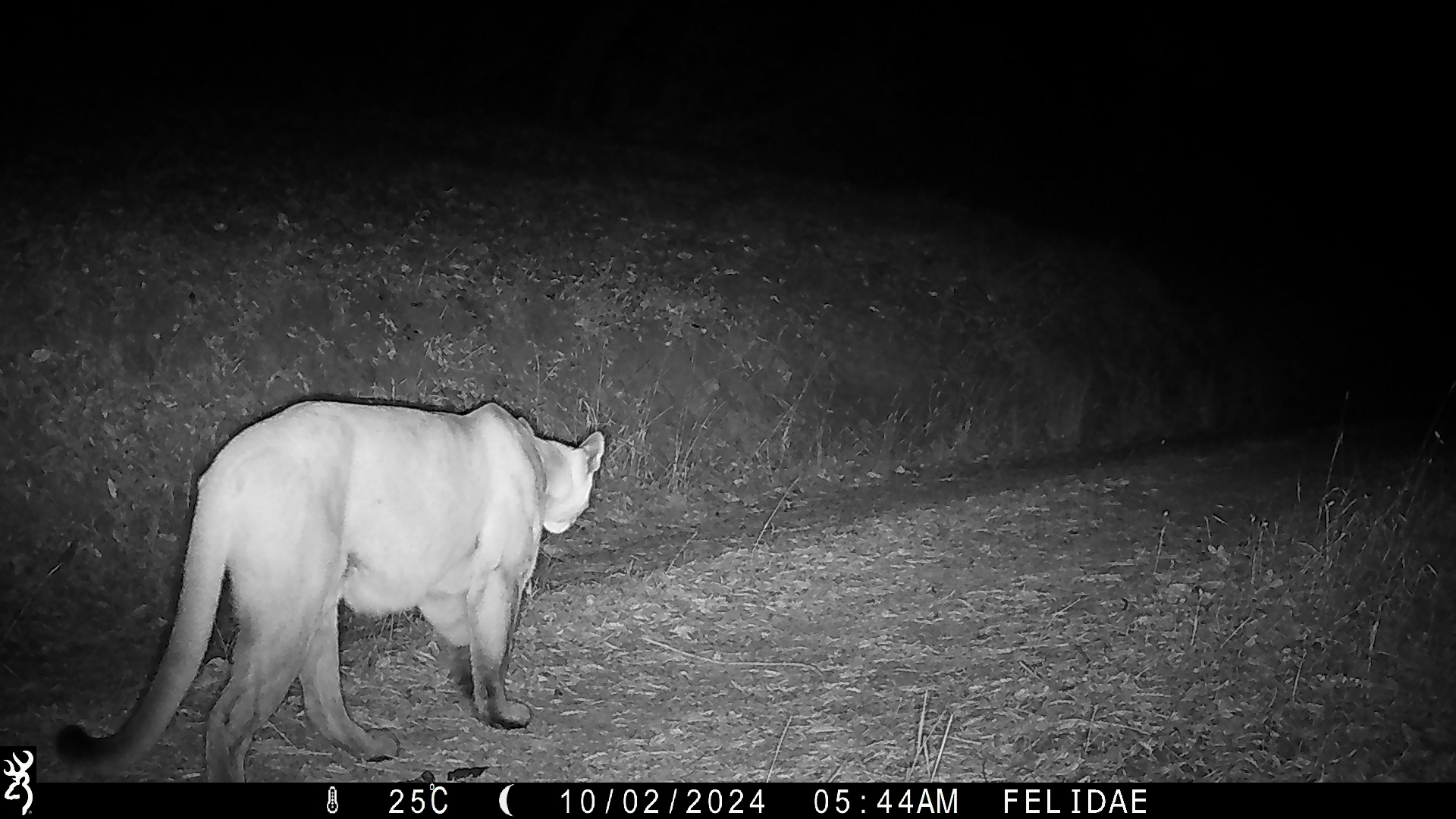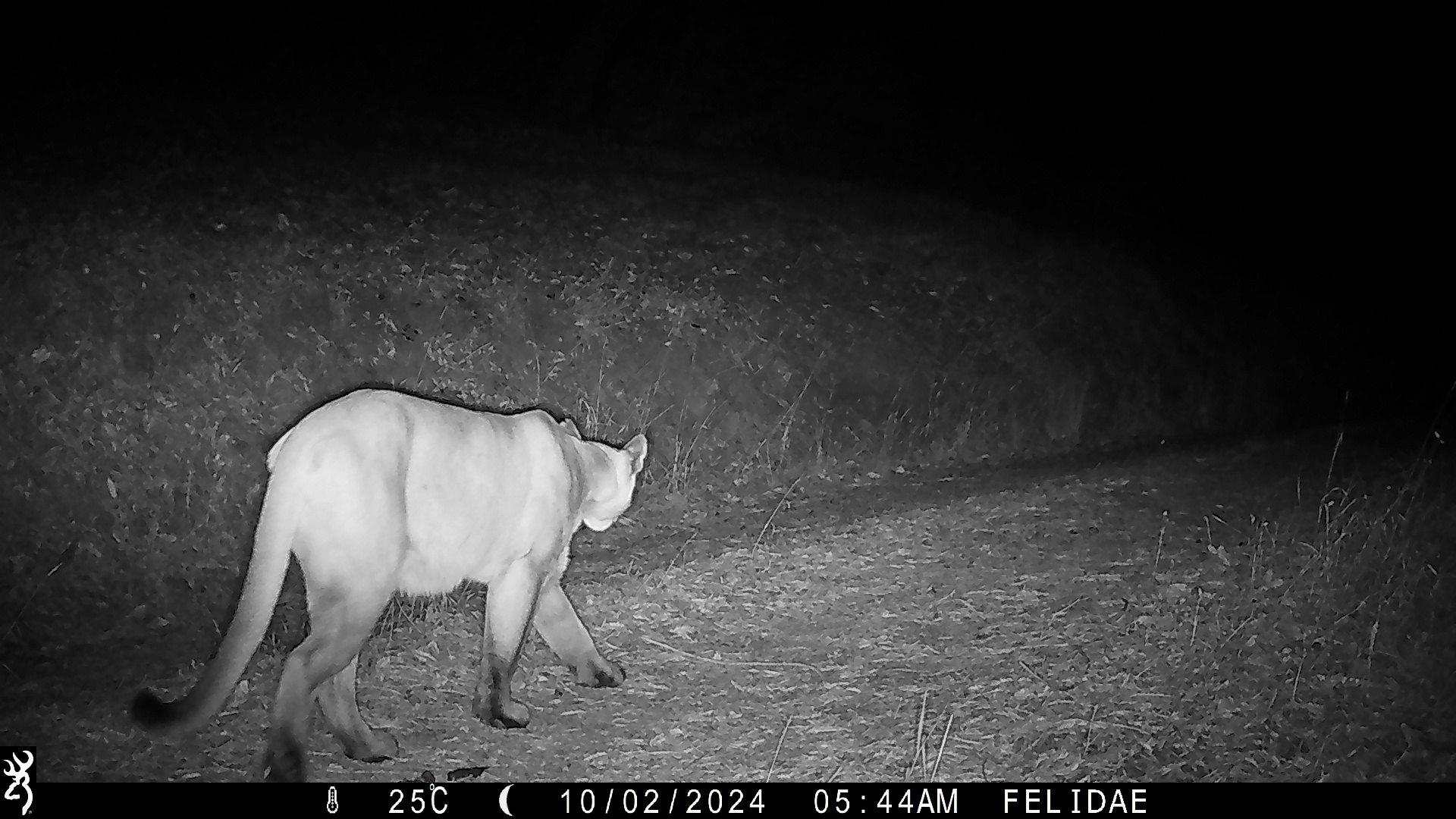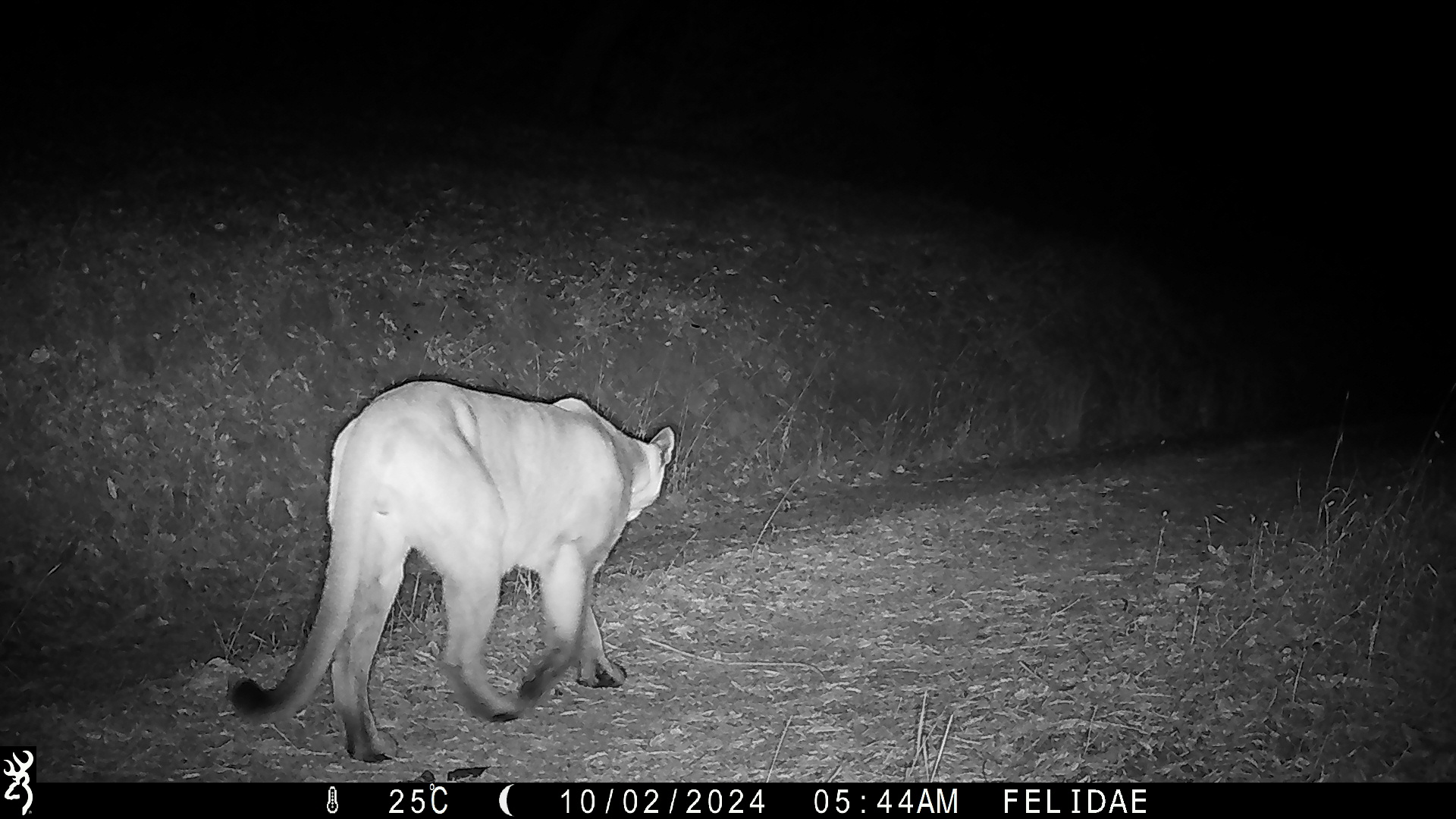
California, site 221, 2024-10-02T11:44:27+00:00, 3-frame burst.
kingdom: Animalia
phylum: Chordata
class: Mammalia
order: Carnivora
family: Felidae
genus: Puma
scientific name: Puma concolor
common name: puma